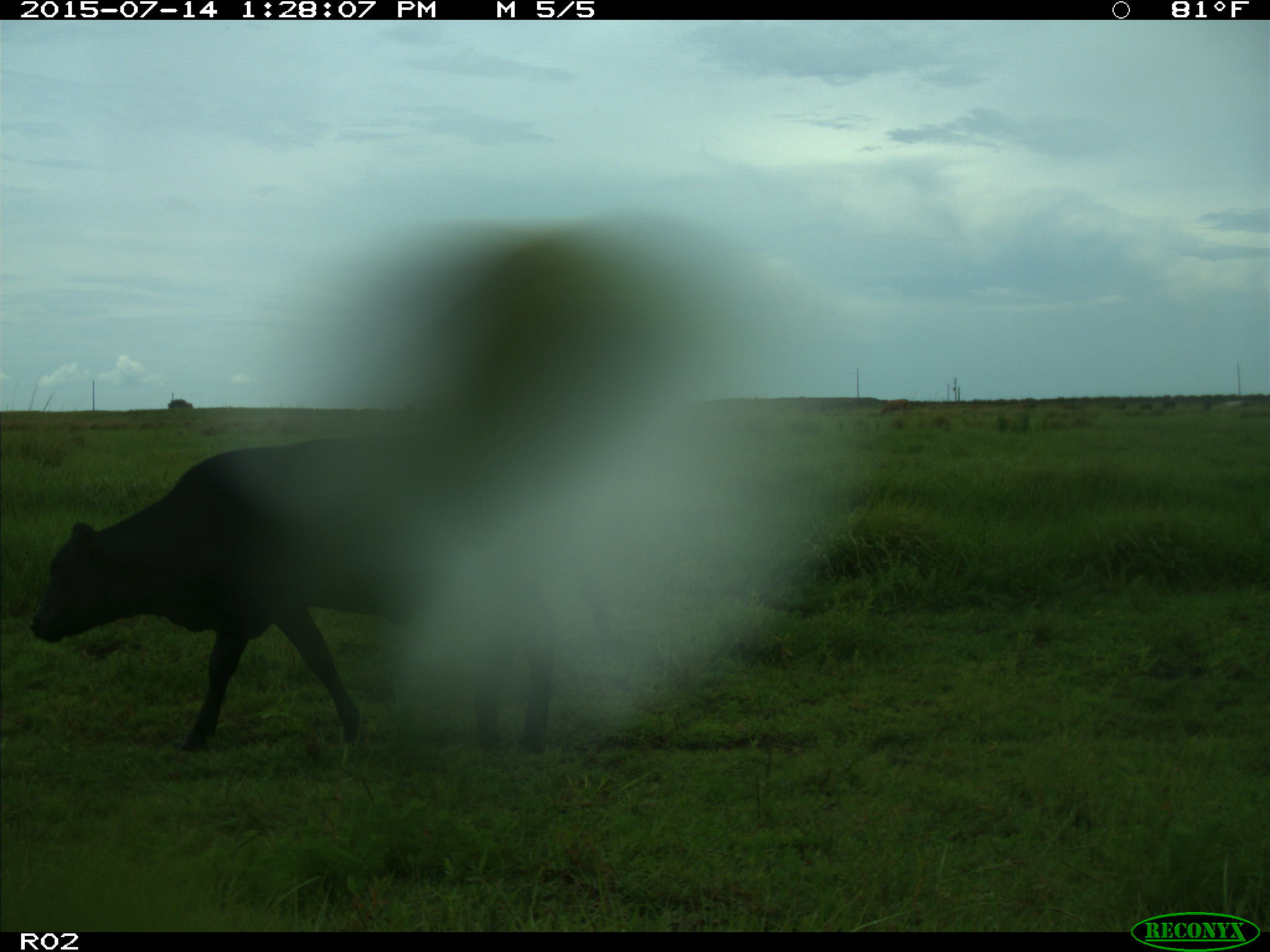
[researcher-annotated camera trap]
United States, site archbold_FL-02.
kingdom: Animalia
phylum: Chordata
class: Mammalia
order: Artiodactyla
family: Bovidae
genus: Bos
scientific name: Bos taurus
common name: domestic cow